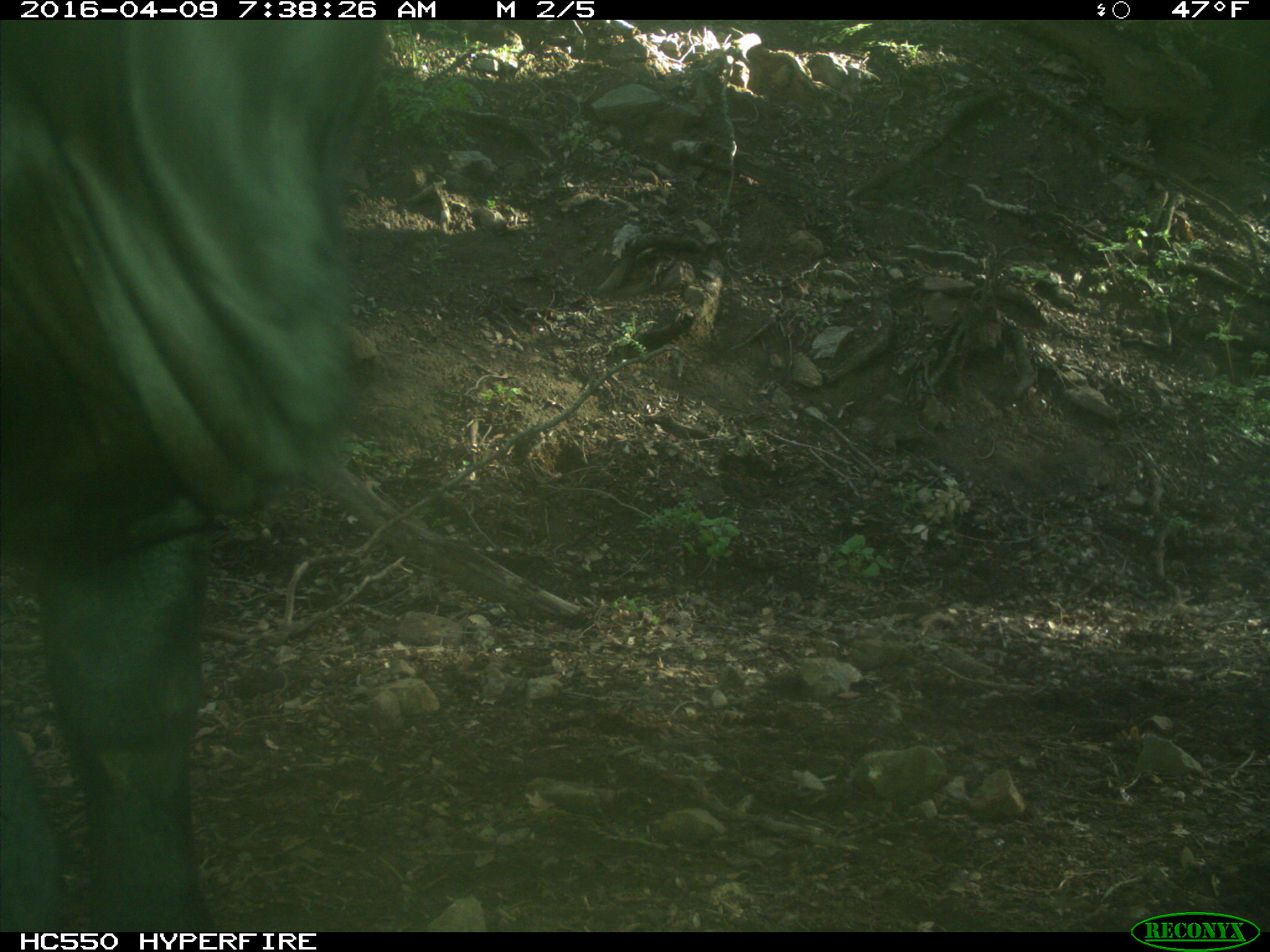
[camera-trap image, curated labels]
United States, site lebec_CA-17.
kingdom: Animalia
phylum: Chordata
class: Mammalia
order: Artiodactyla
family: Bovidae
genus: Bos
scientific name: Bos taurus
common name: domestic cow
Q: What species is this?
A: Bos taurus (domestic cow).